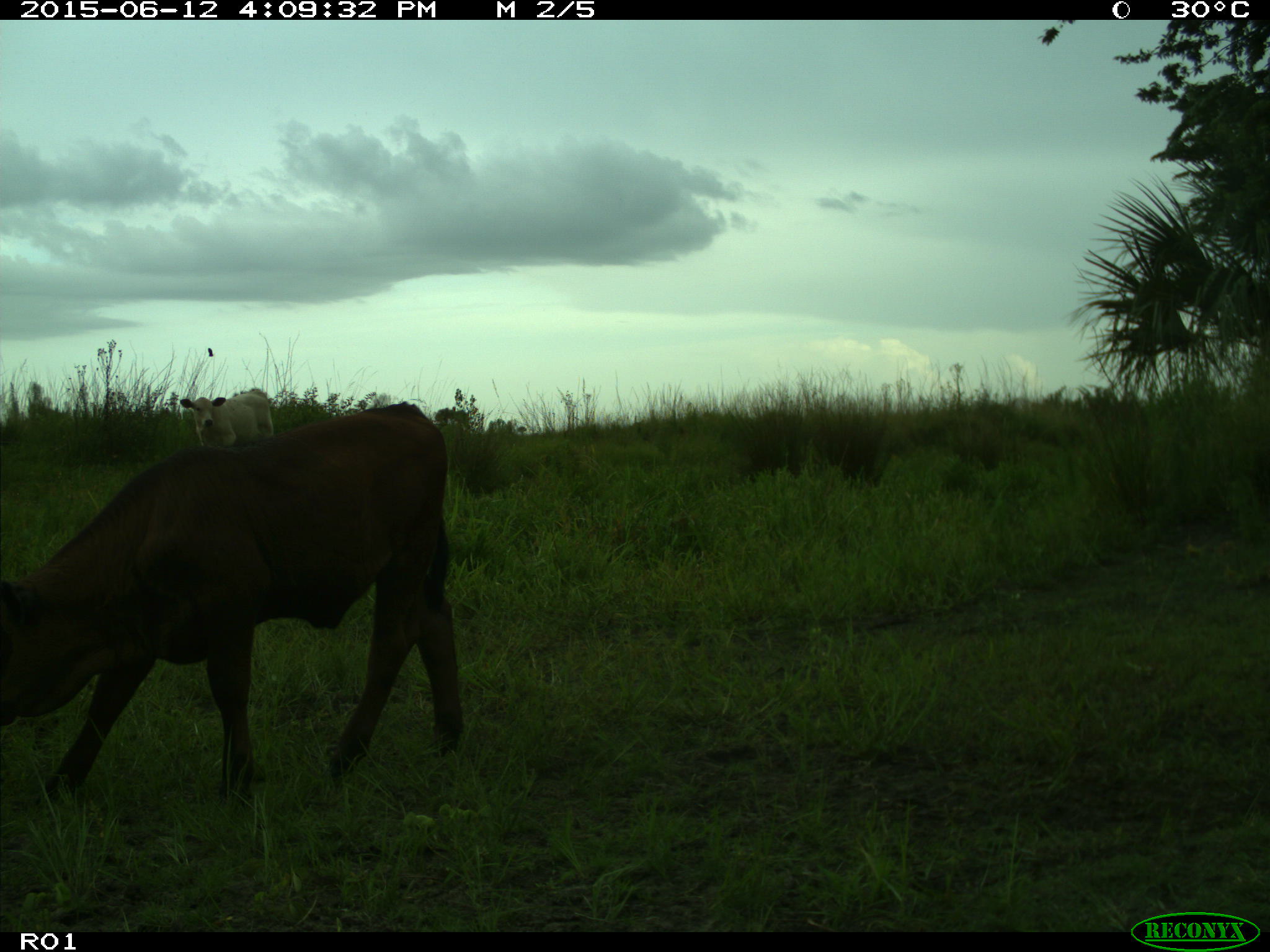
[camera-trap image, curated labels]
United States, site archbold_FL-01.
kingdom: Animalia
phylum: Chordata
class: Mammalia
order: Artiodactyla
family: Bovidae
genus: Bos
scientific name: Bos taurus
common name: domestic cow